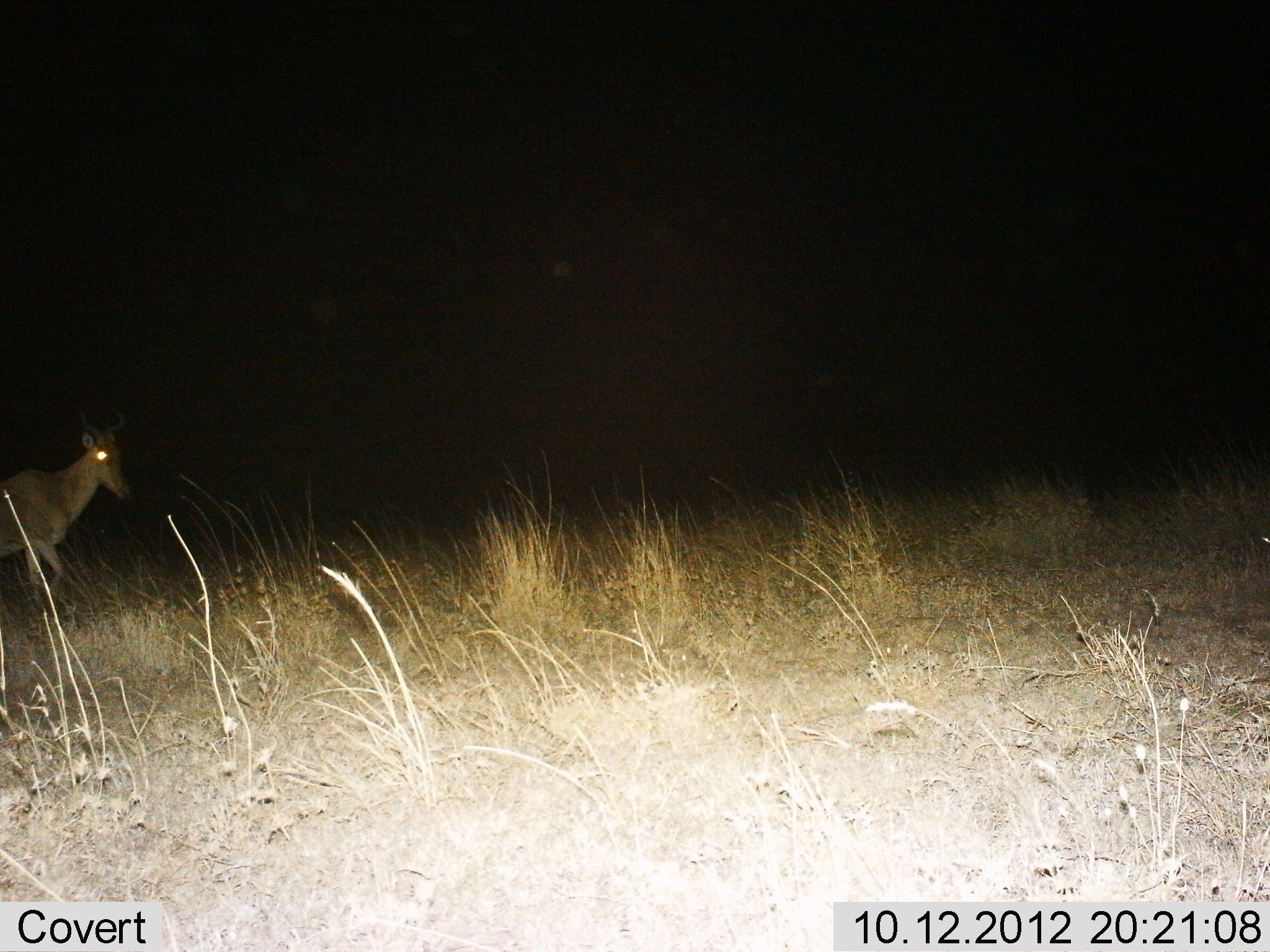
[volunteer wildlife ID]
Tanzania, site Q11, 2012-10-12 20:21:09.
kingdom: Animalia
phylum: Chordata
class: Mammalia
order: Artiodactyla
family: Bovidae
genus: Alcelaphus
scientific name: Alcelaphus buselaphus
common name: hartebeest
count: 1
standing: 20%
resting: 0%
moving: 80%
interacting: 0%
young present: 10%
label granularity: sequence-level